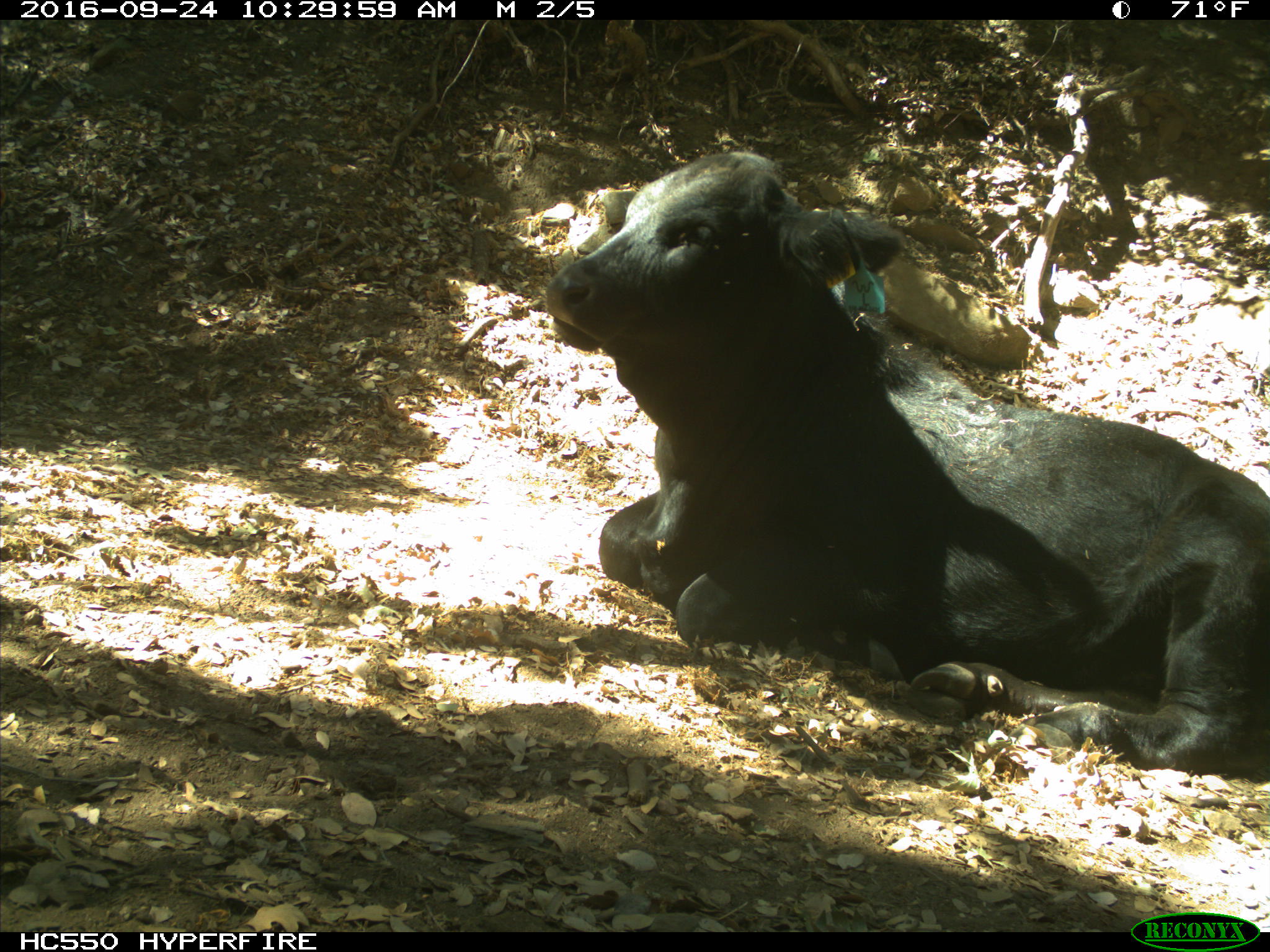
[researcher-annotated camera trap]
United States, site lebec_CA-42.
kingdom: Animalia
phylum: Chordata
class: Mammalia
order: Artiodactyla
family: Bovidae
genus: Bos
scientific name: Bos taurus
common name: domestic cow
Bos taurus (domestic cow).